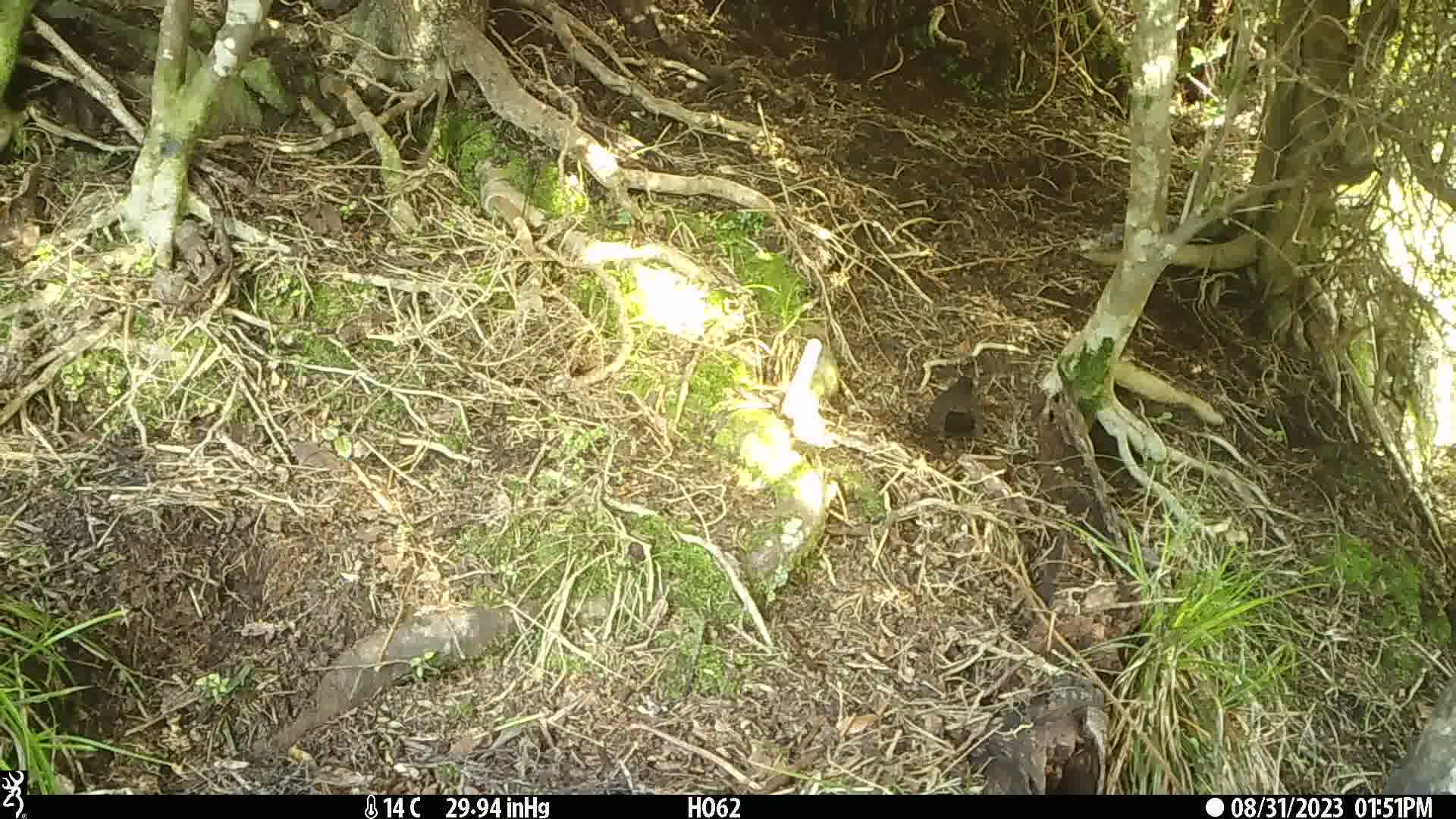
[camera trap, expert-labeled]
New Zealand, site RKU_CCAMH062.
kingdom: Animalia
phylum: Chordata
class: Aves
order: Passeriformes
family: Turdidae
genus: Turdus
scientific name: Turdus merula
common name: eurasian blackbird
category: blackbird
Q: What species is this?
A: Blackbird (eurasian blackbird) (Turdus merula).